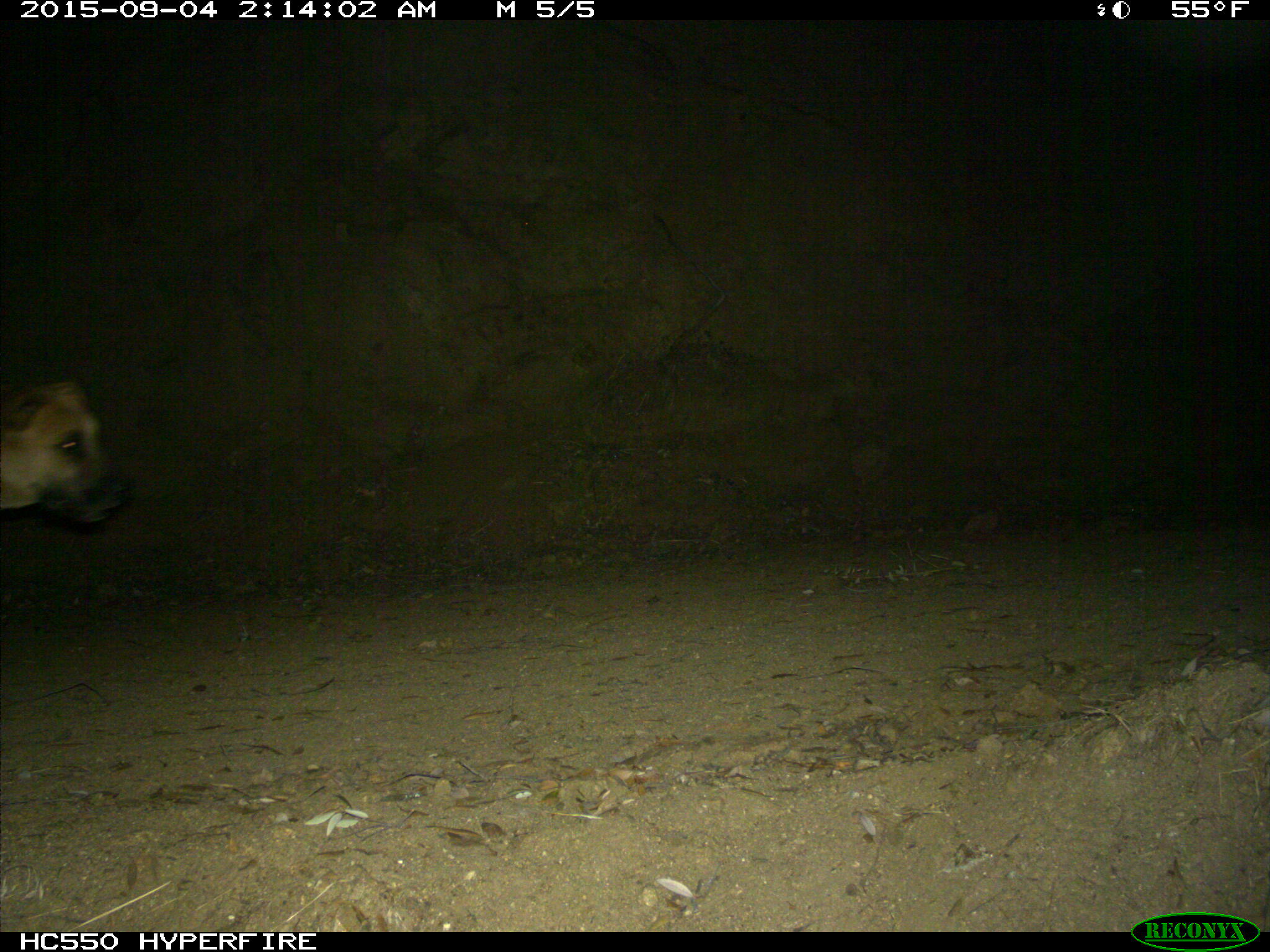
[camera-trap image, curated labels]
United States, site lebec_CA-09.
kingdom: Animalia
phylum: Chordata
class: Mammalia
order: Carnivora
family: Canidae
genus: Canis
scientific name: Canis familiaris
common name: domestic dog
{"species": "Canis familiaris (domestic dog)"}